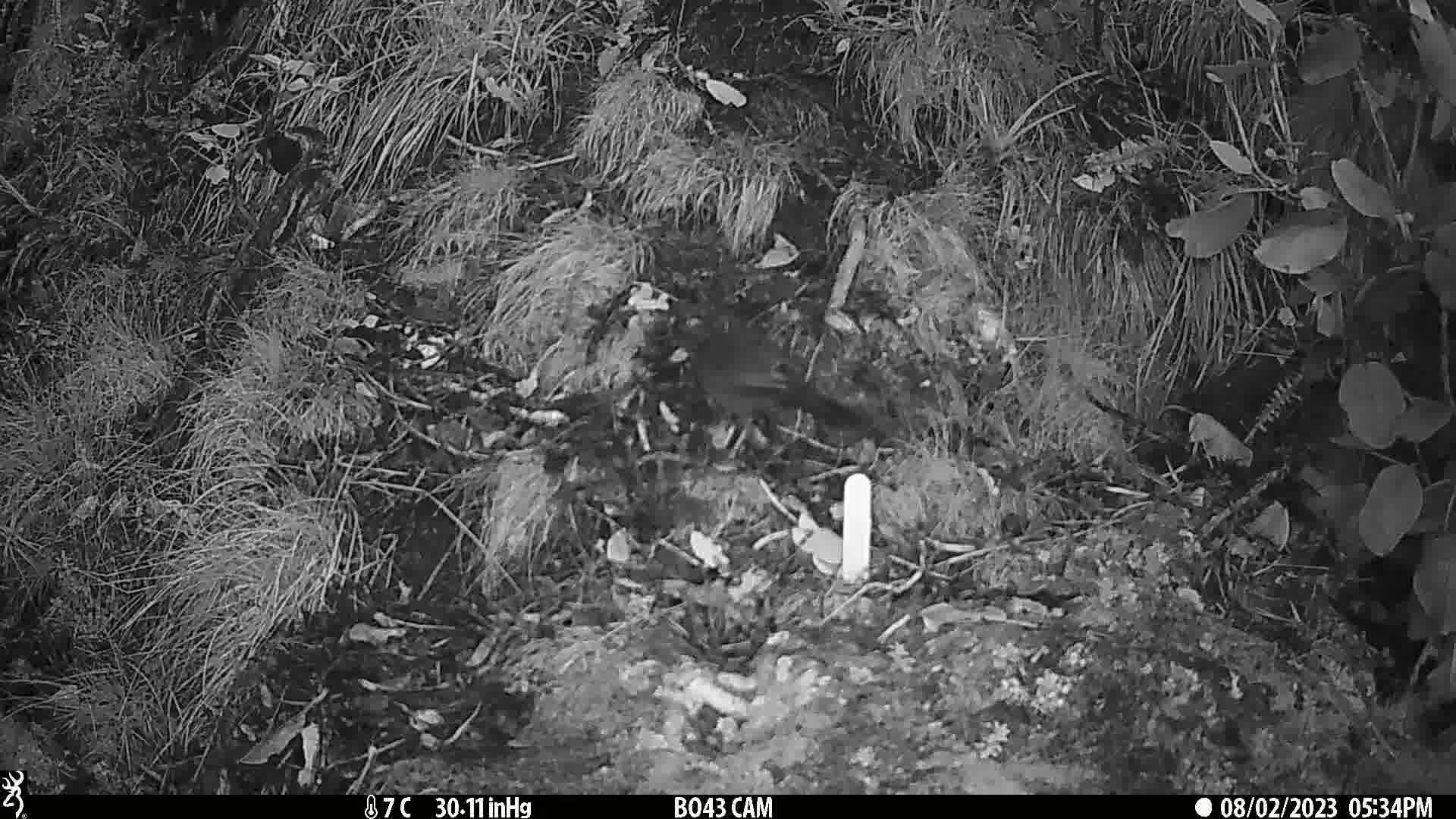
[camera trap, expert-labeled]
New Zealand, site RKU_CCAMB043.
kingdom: Animalia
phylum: Chordata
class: Aves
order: Passeriformes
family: Turdidae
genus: Turdus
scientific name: Turdus merula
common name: eurasian blackbird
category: blackbird